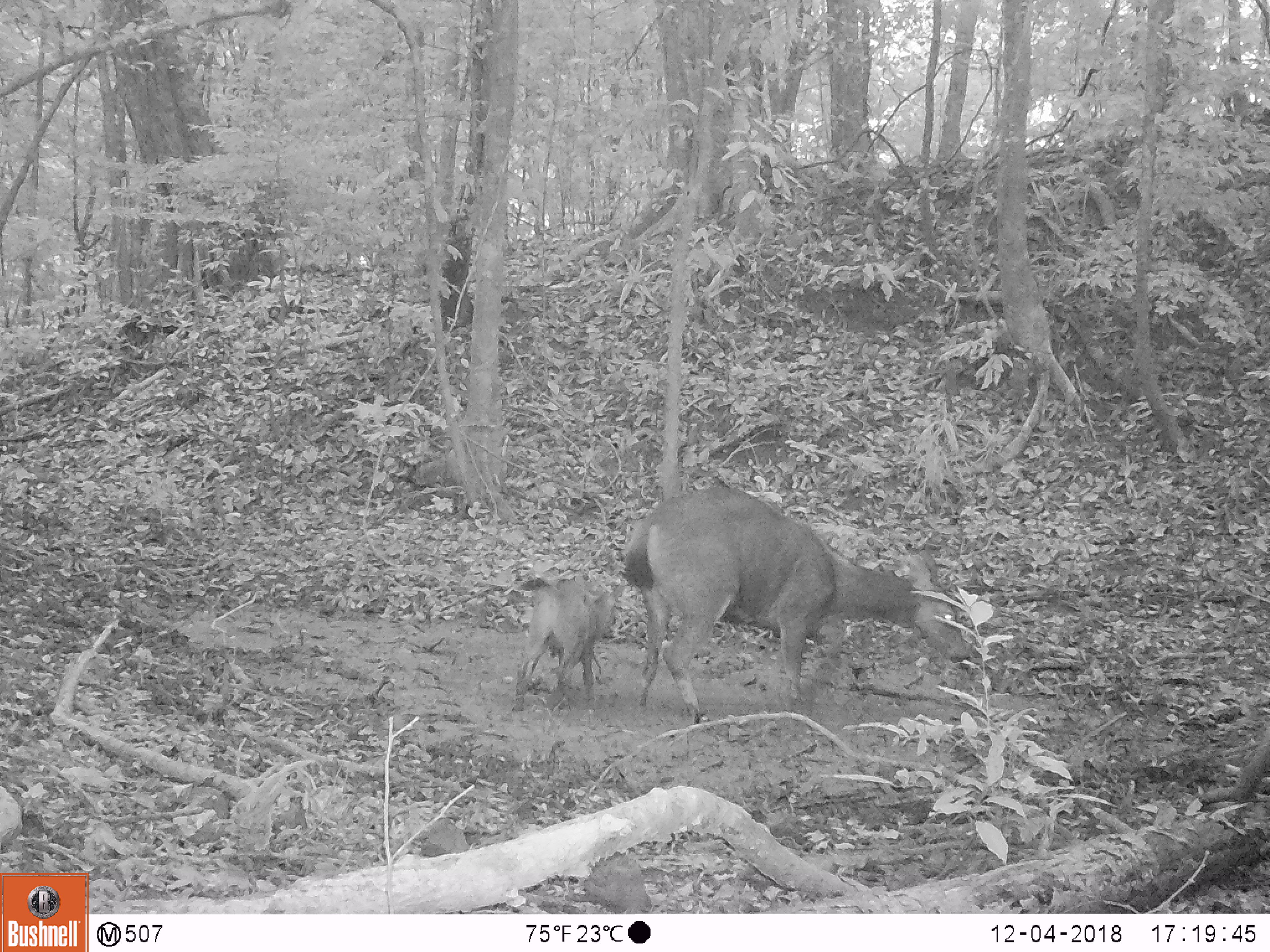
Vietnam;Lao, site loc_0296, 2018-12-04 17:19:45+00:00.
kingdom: Animalia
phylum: Chordata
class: Mammalia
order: Artiodactyla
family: Cervidae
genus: Rusa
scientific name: Rusa unicolor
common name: sambar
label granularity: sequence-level